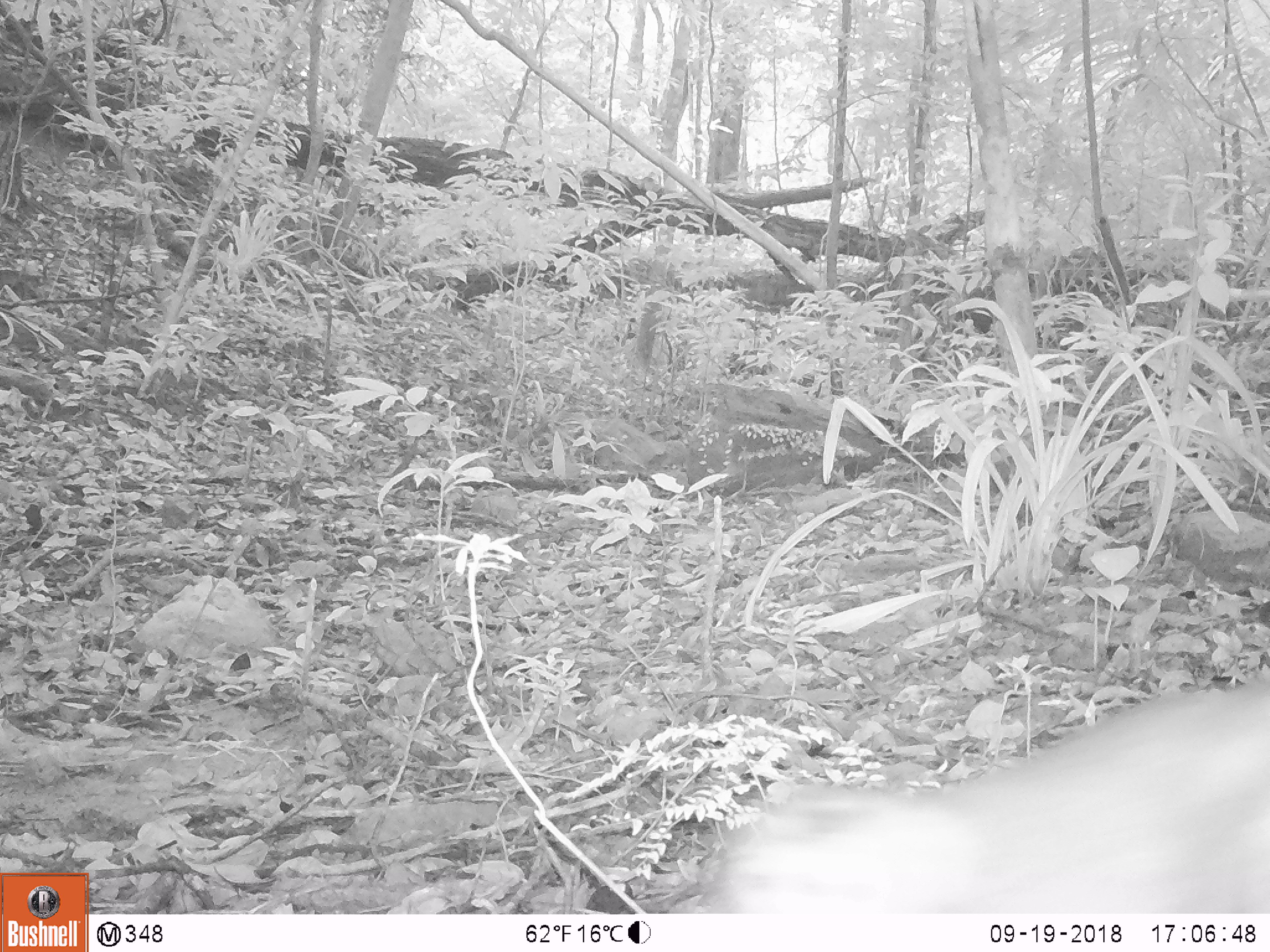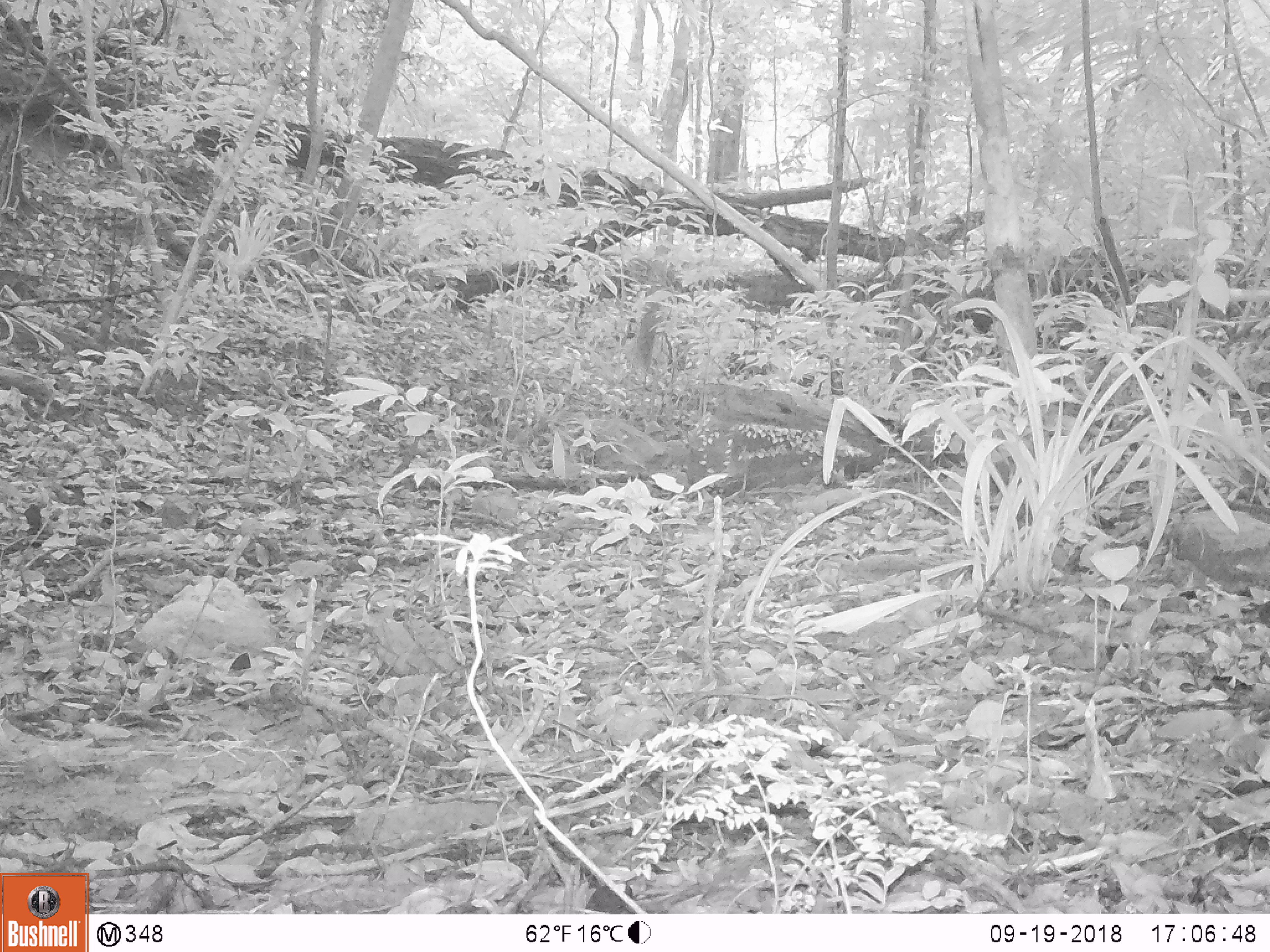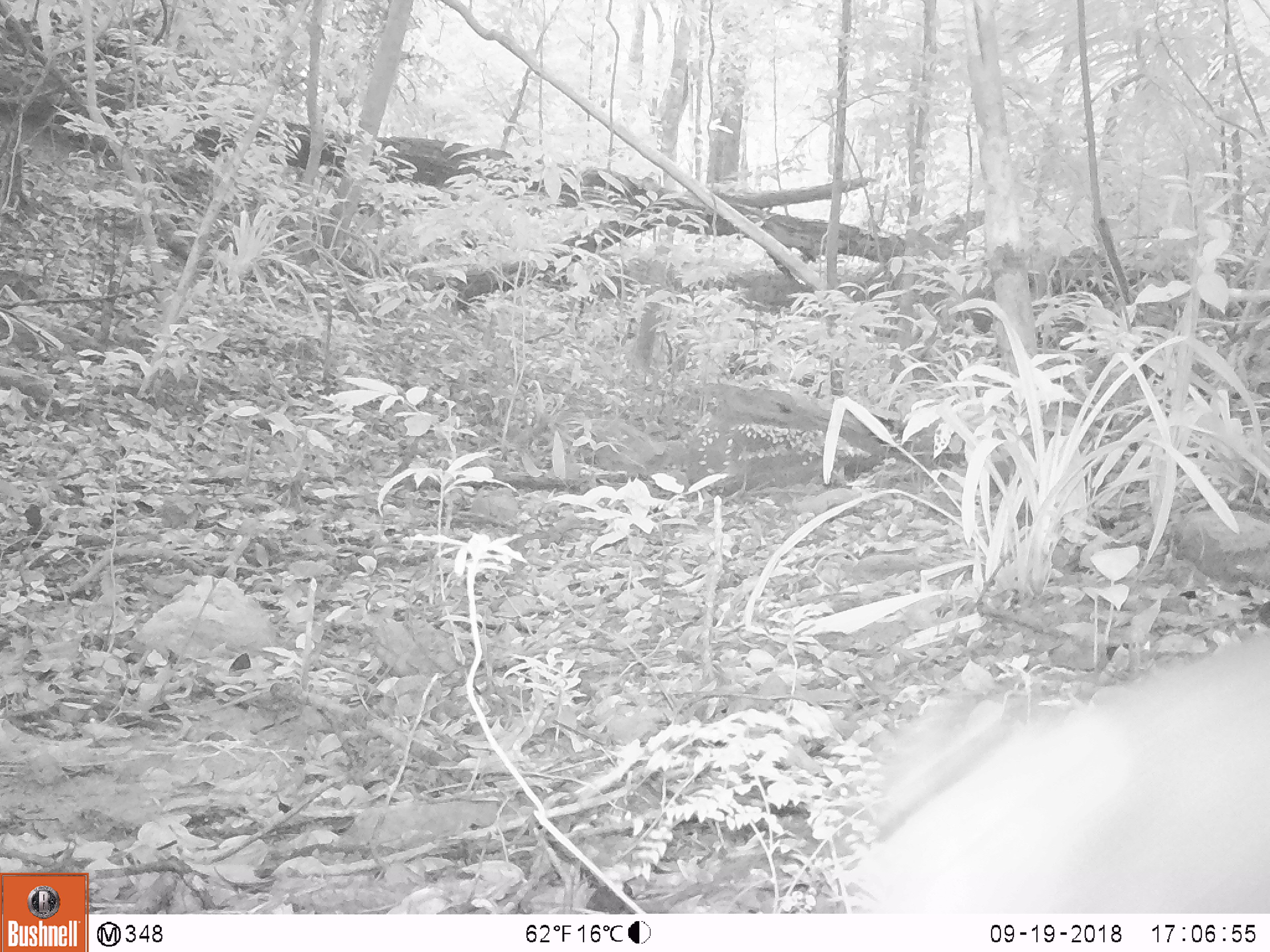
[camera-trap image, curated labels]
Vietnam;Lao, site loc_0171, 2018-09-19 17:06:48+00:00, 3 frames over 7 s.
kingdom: Animalia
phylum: Chordata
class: Mammalia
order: Primates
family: Cercopithecidae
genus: Macaca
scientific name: Macaca nemestrina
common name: pig-tailed macaque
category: pig tailed macaque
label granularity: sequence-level